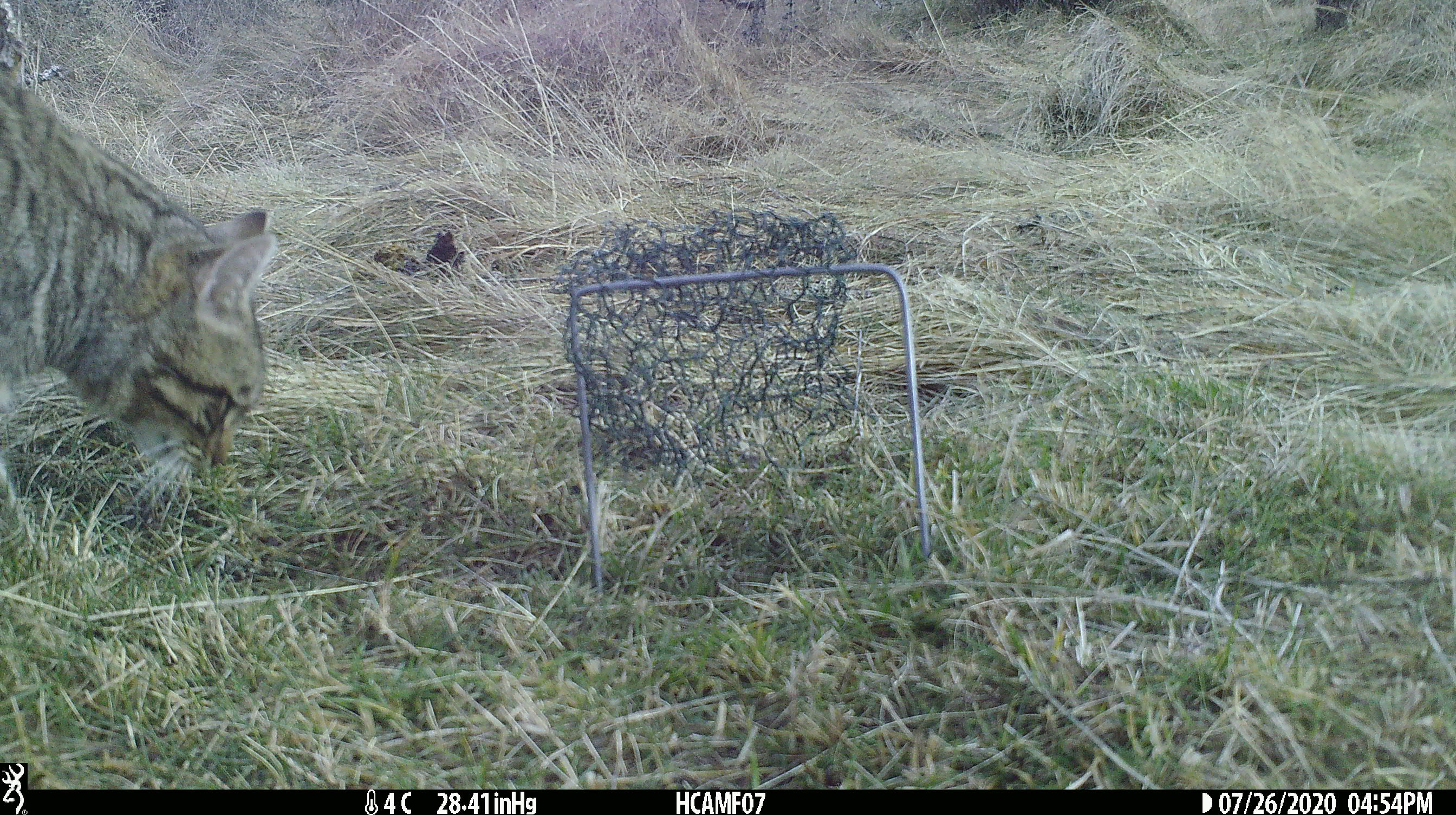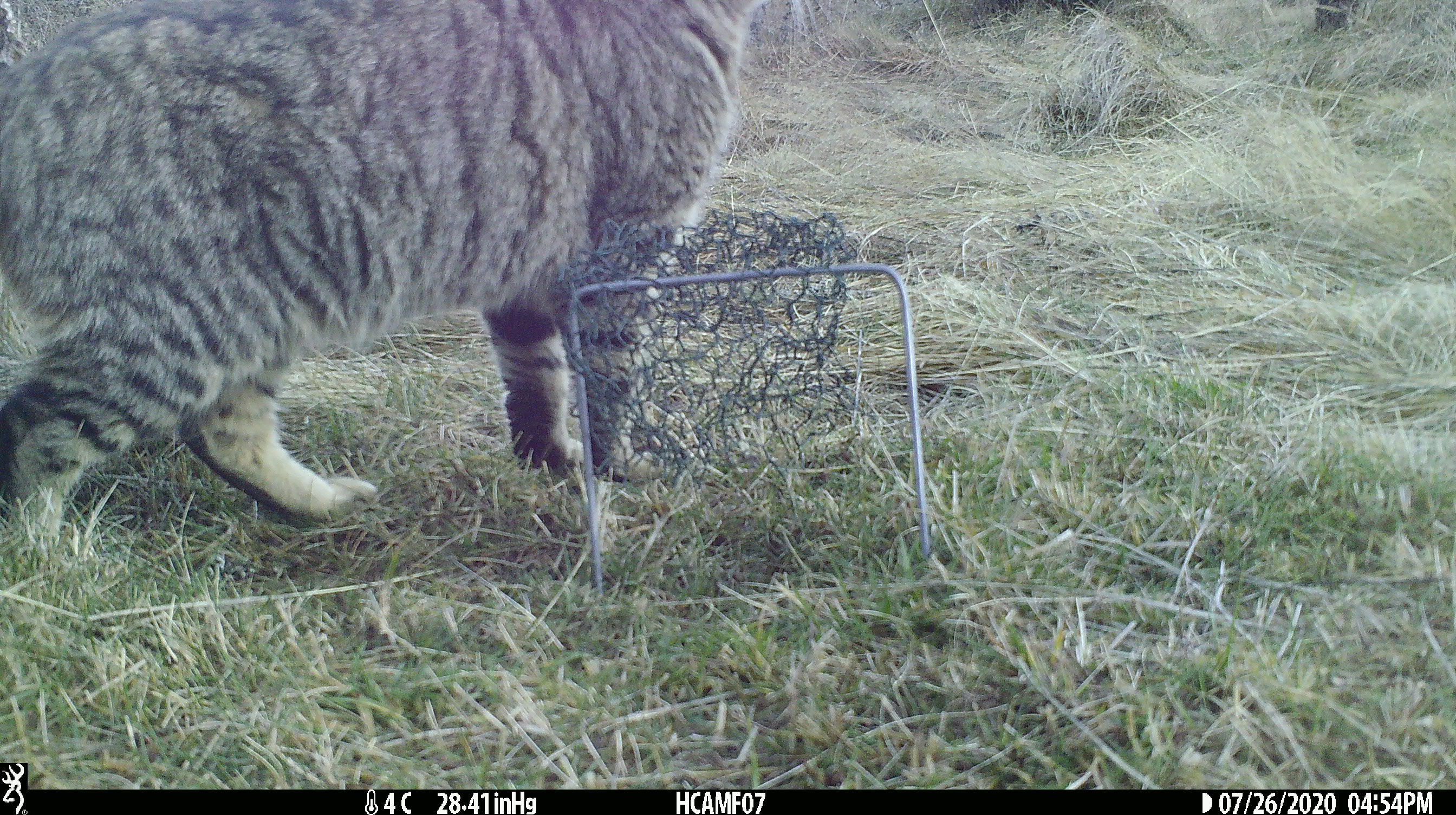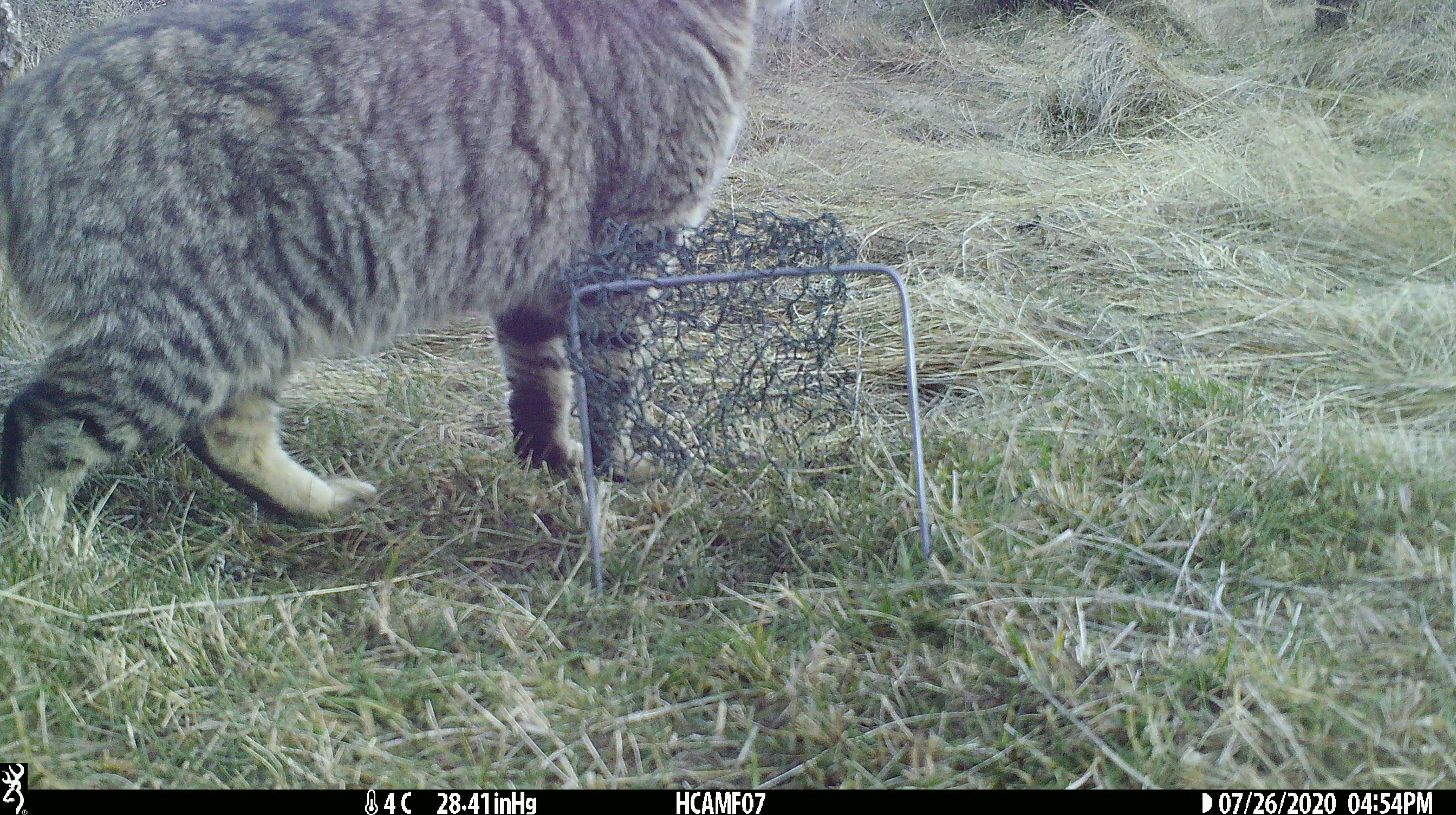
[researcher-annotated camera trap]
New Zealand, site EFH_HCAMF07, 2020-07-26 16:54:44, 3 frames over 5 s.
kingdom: Animalia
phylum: Chordata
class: Mammalia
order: Carnivora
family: Felidae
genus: Felis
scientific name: Felis catus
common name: domestic cat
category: cat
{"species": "cat (domestic cat) (Felis catus)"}